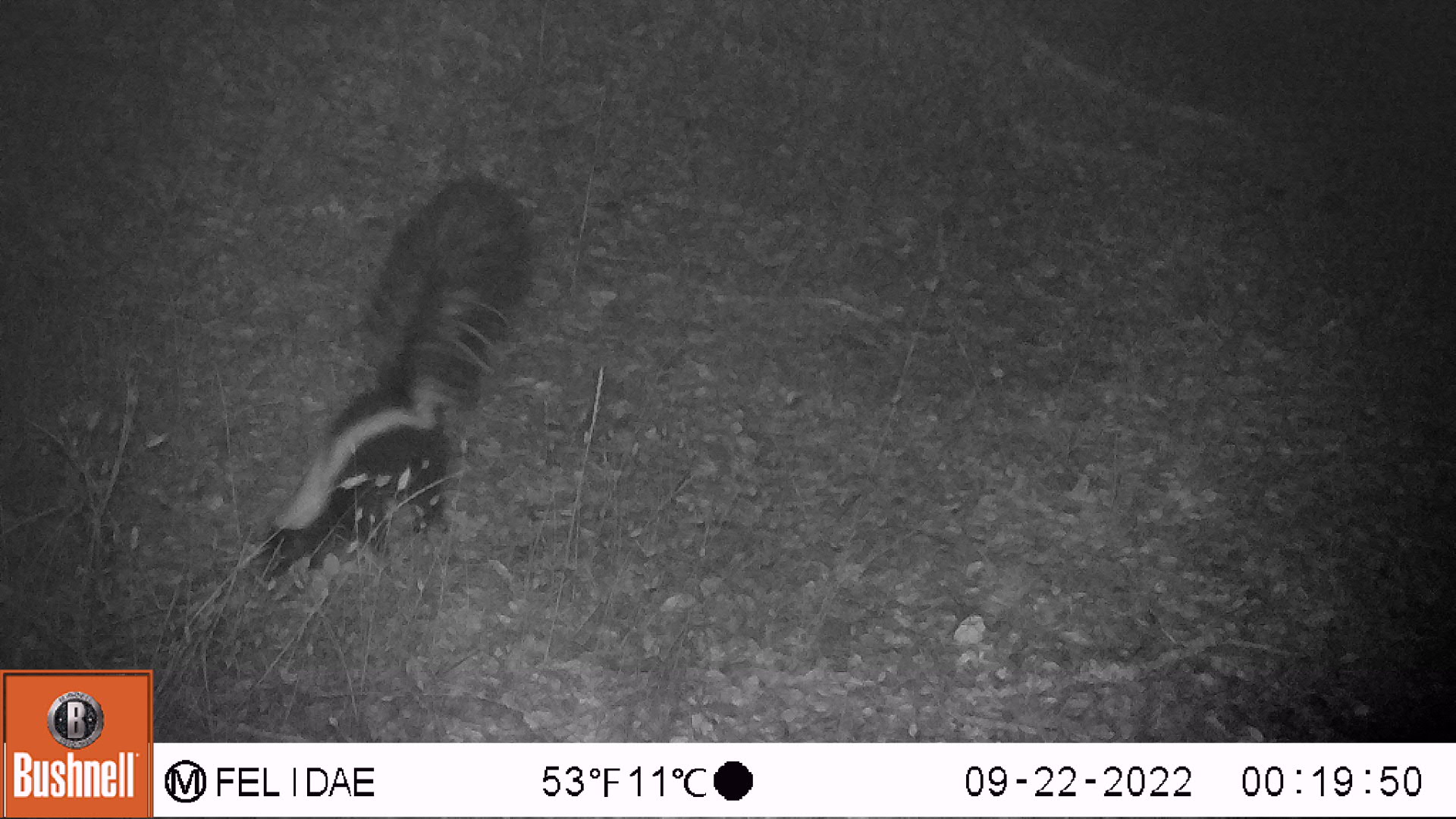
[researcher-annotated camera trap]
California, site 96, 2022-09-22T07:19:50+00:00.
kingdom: Animalia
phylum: Chordata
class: Mammalia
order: Carnivora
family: Mephitidae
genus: Mephitis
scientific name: Mephitis mephitis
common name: striped skunk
Striped skunk (Mephitis mephitis).